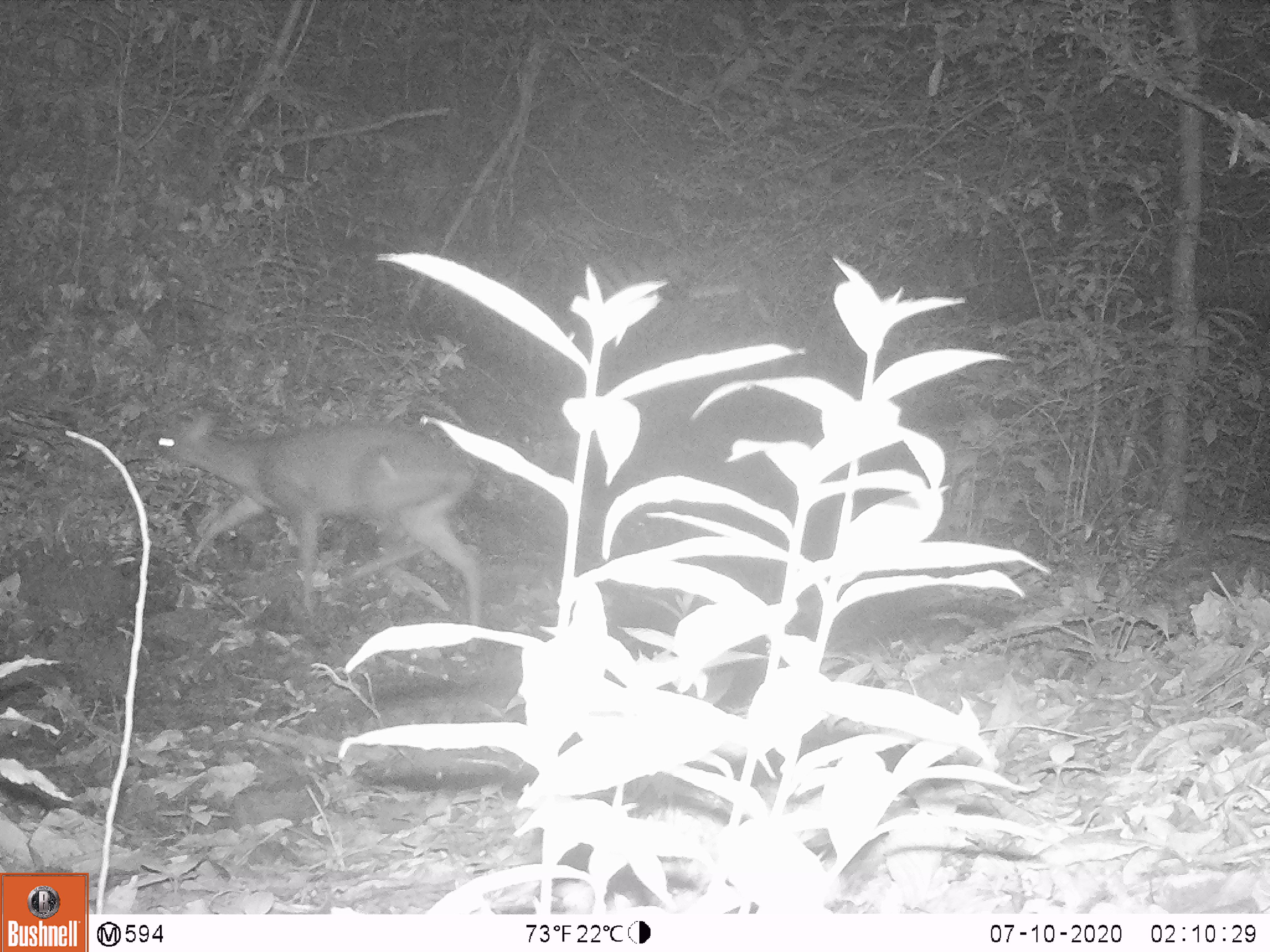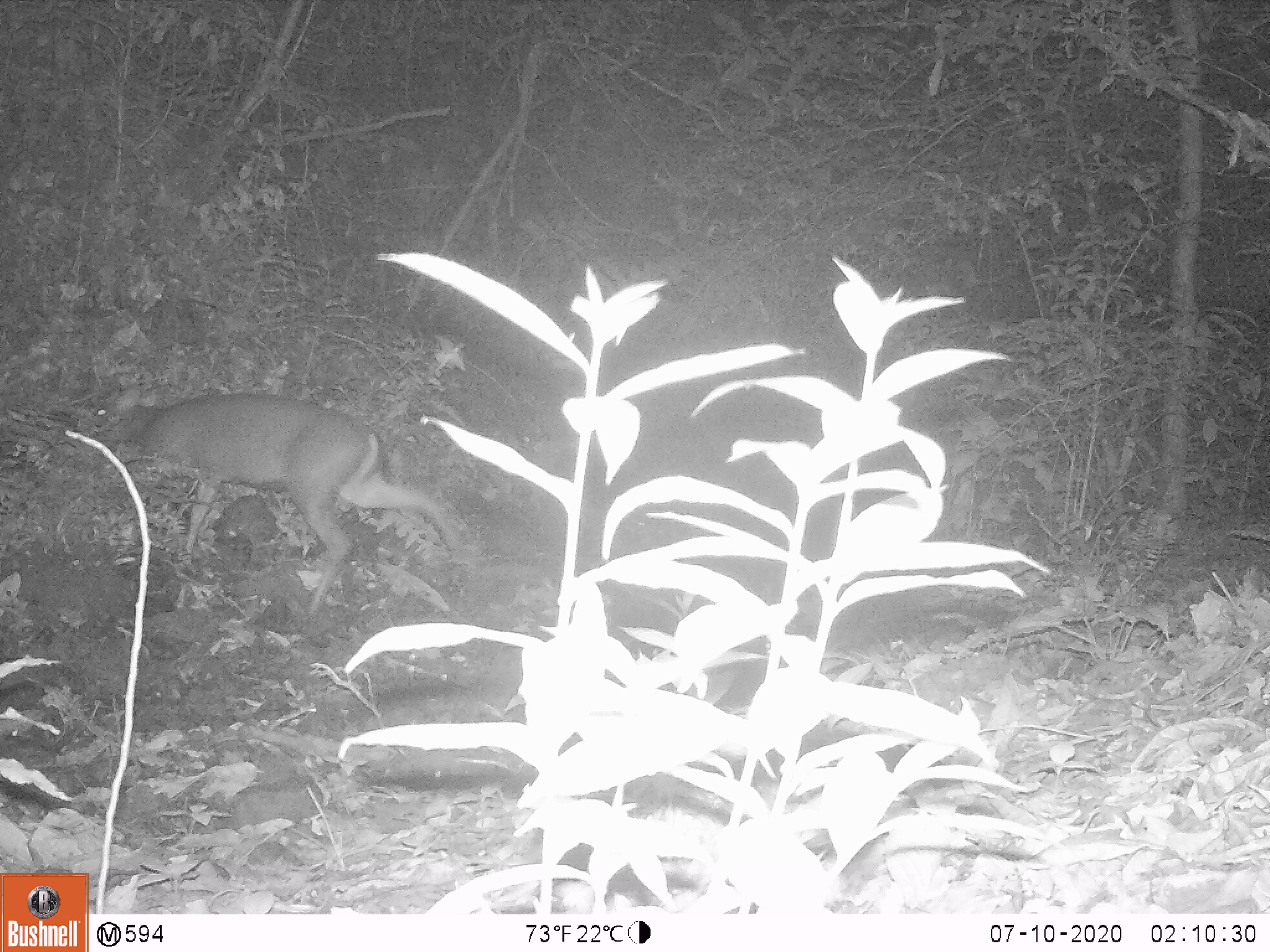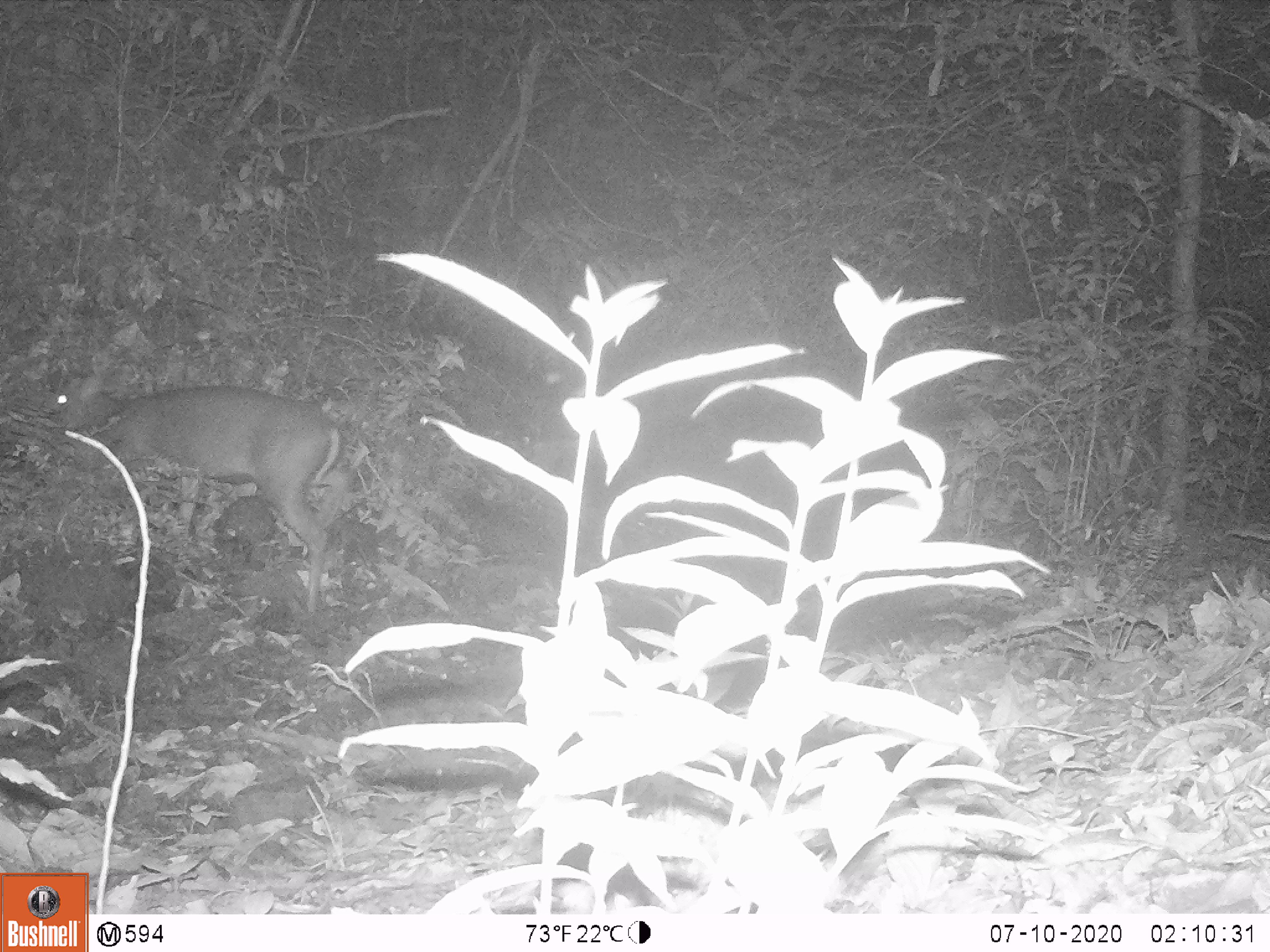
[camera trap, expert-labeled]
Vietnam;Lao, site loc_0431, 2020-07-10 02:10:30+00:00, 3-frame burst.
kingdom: Animalia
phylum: Chordata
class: Mammalia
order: Artiodactyla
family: Cervidae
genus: Muntiacus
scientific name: Muntiacus rooseveltorum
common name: roosevelt's muntjac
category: roosevelts muntjac group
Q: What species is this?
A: Roosevelts muntjac group (roosevelt's muntjac) (Muntiacus rooseveltorum).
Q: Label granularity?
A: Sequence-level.